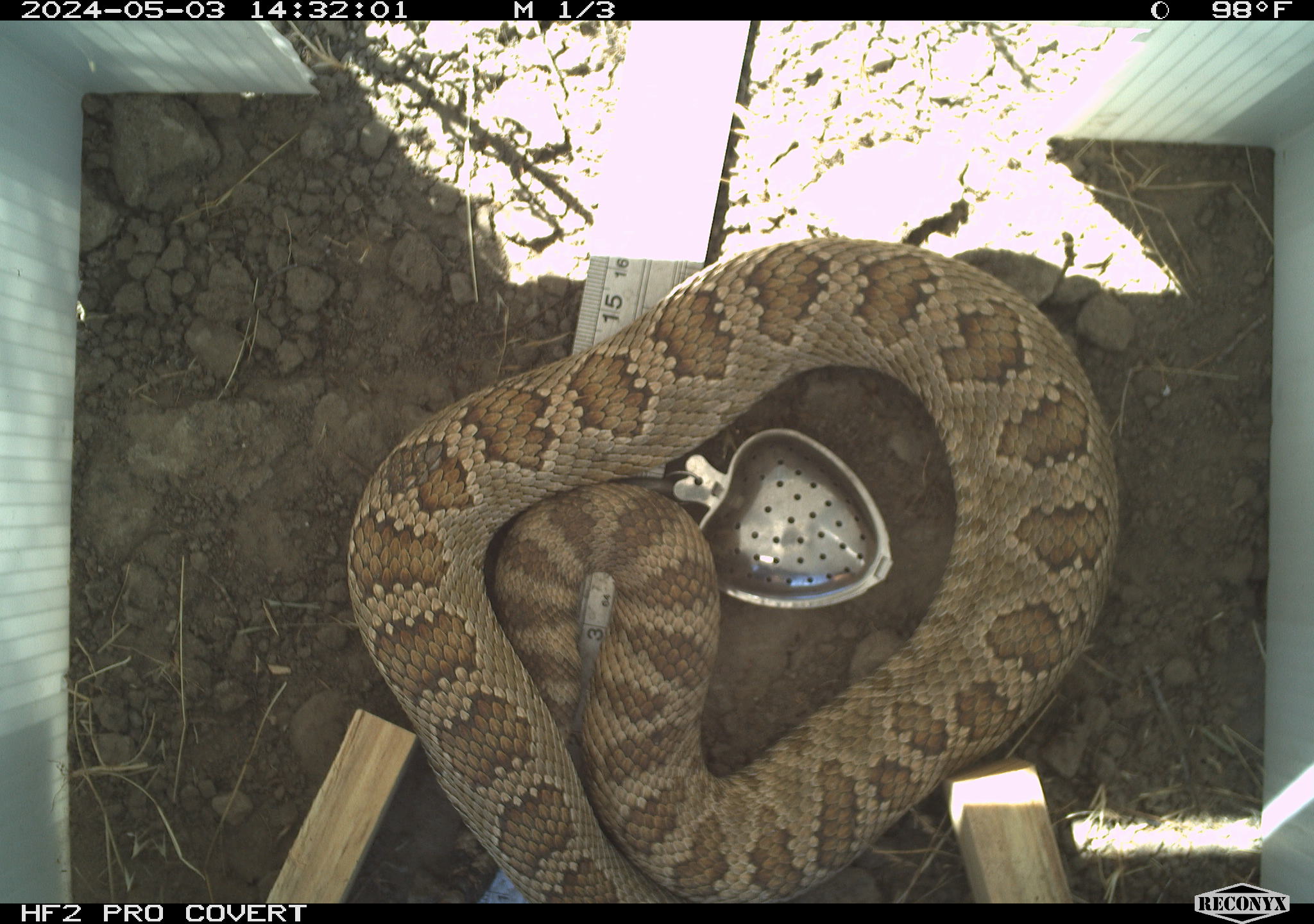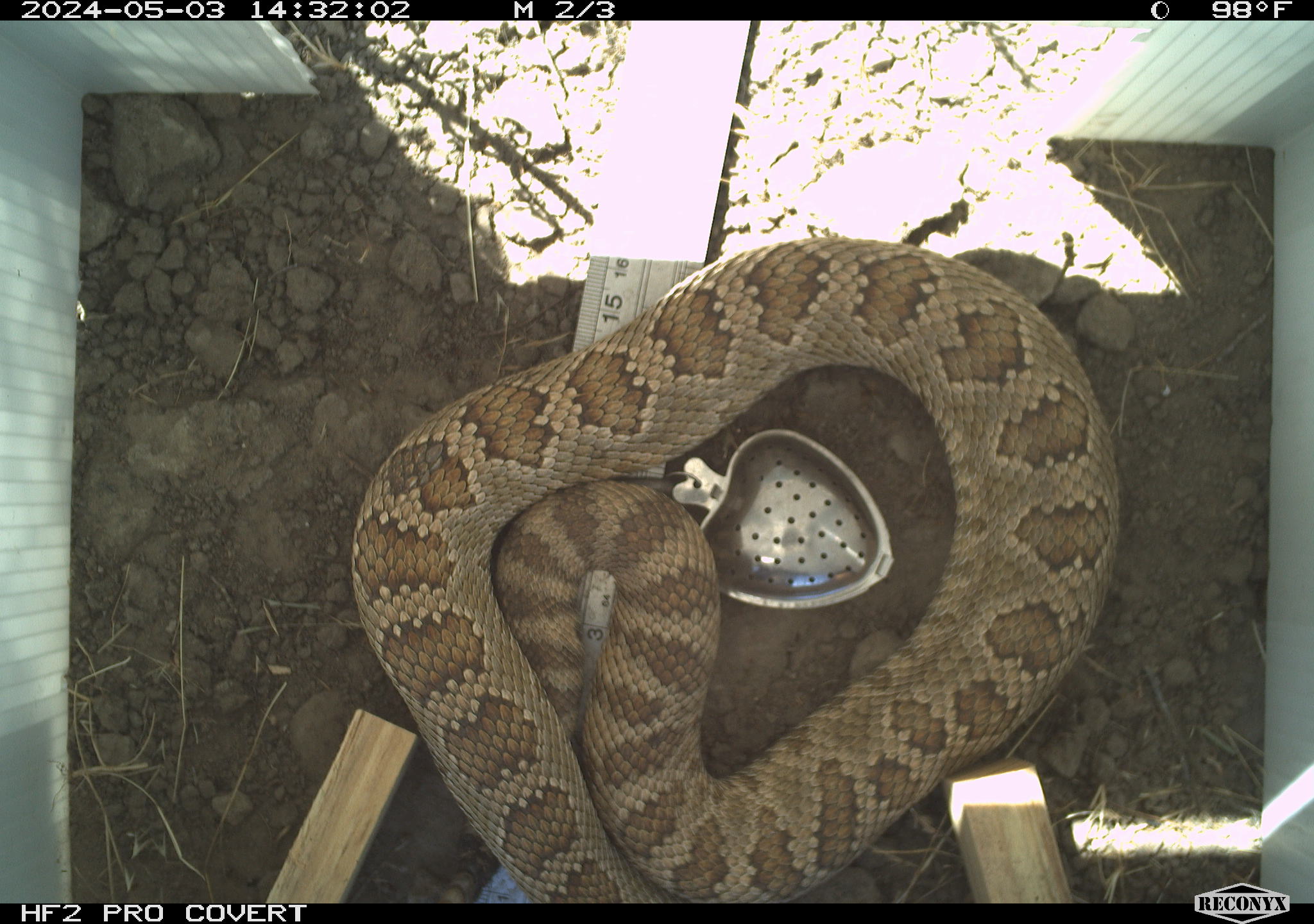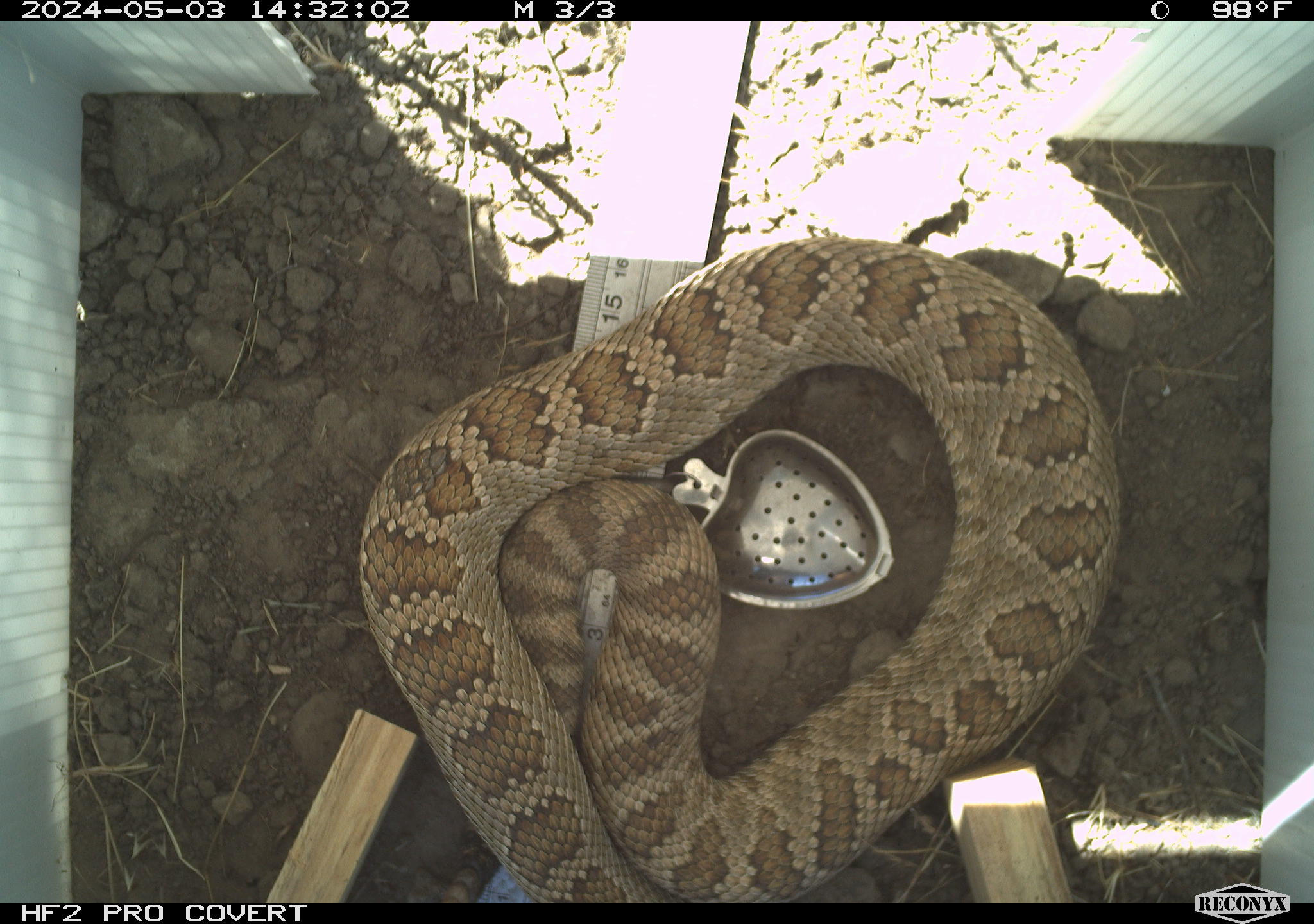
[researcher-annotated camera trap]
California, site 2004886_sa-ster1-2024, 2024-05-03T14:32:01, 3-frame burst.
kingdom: Animalia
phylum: Chordata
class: Reptilia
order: Squamata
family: Viperidae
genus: Crotalus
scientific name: Crotalus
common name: rattlers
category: crotalus species